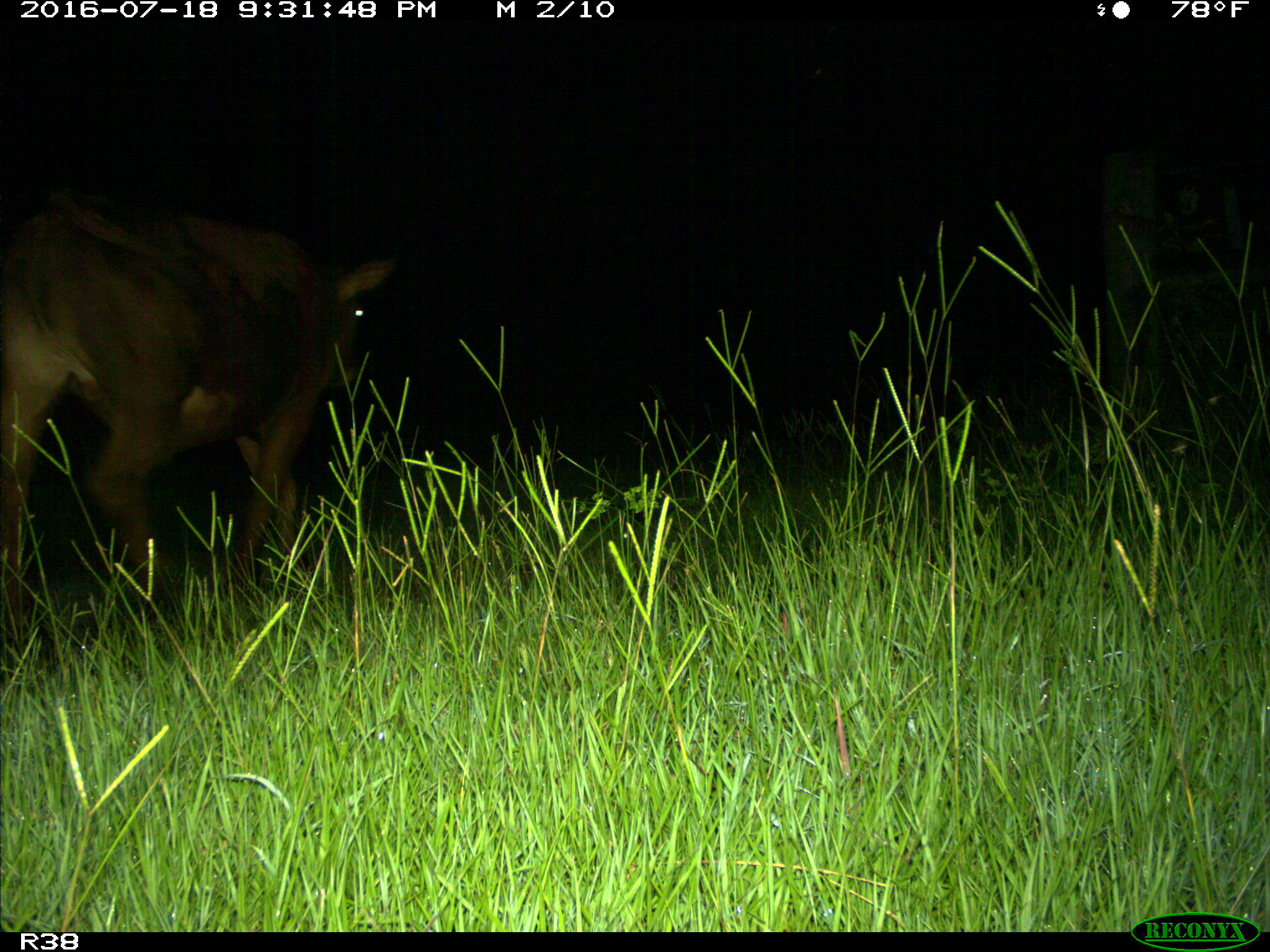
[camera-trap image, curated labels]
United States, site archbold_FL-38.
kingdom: Animalia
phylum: Chordata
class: Mammalia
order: Artiodactyla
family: Bovidae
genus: Bos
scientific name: Bos taurus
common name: domestic cow